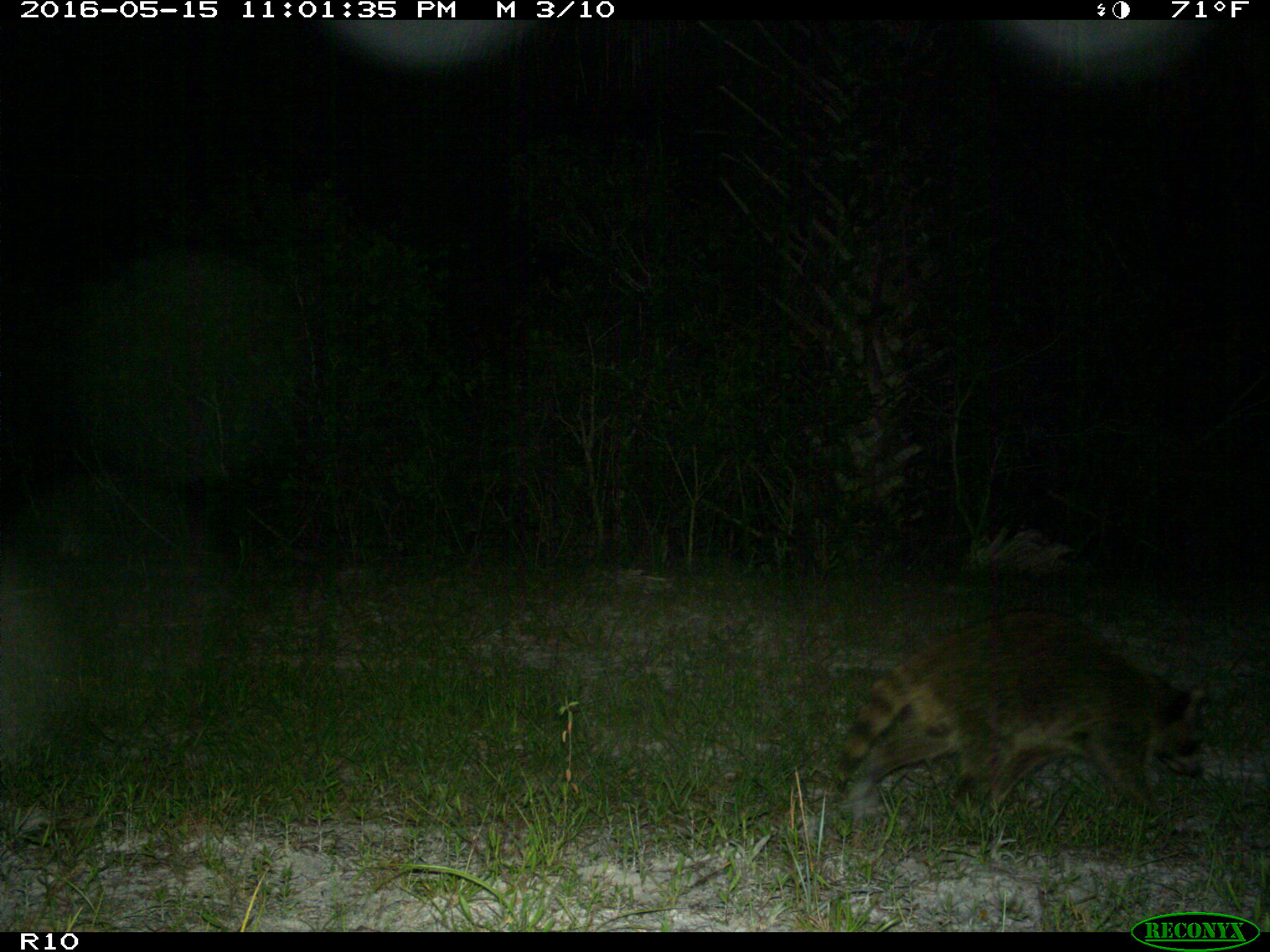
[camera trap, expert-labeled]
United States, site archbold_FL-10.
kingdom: Animalia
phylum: Chordata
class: Mammalia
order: Carnivora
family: Procyonidae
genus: Procyon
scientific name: Procyon lotor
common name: common raccoon